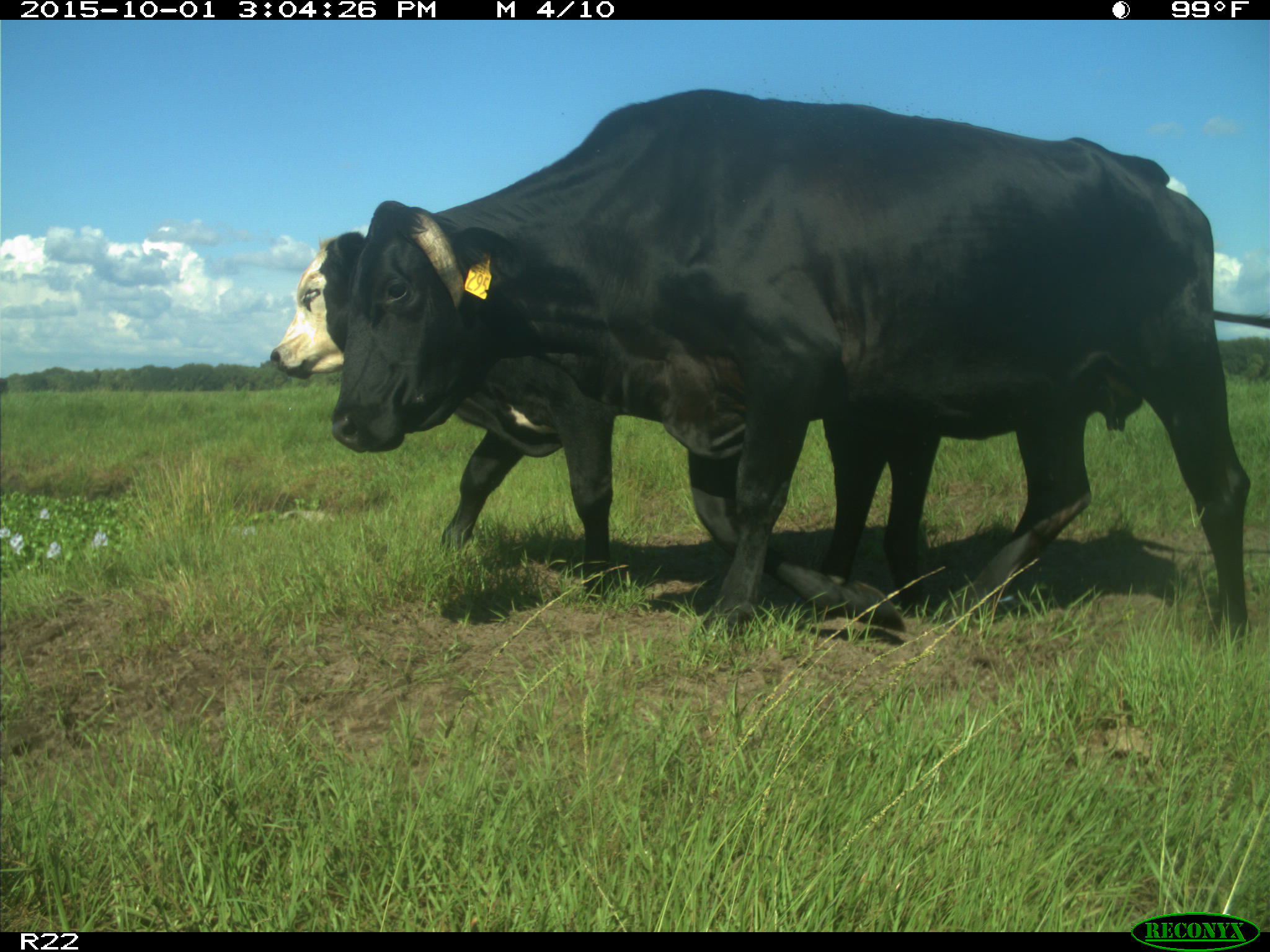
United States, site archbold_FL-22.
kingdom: Animalia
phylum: Chordata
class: Mammalia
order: Artiodactyla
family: Bovidae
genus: Bos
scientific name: Bos taurus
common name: domestic cow